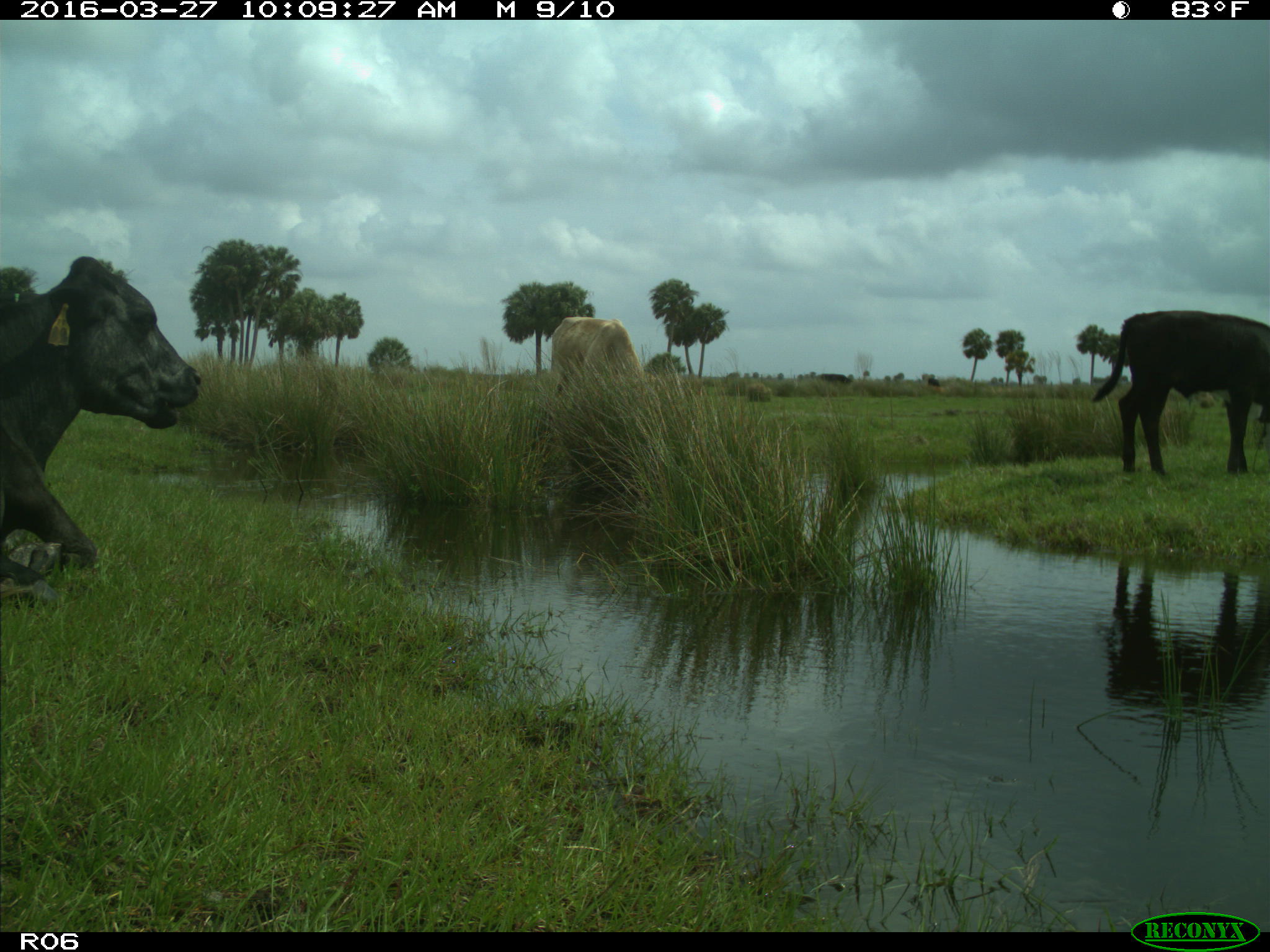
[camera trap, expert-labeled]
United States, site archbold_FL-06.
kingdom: Animalia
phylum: Chordata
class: Mammalia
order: Artiodactyla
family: Bovidae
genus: Bos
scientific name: Bos taurus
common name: domestic cow